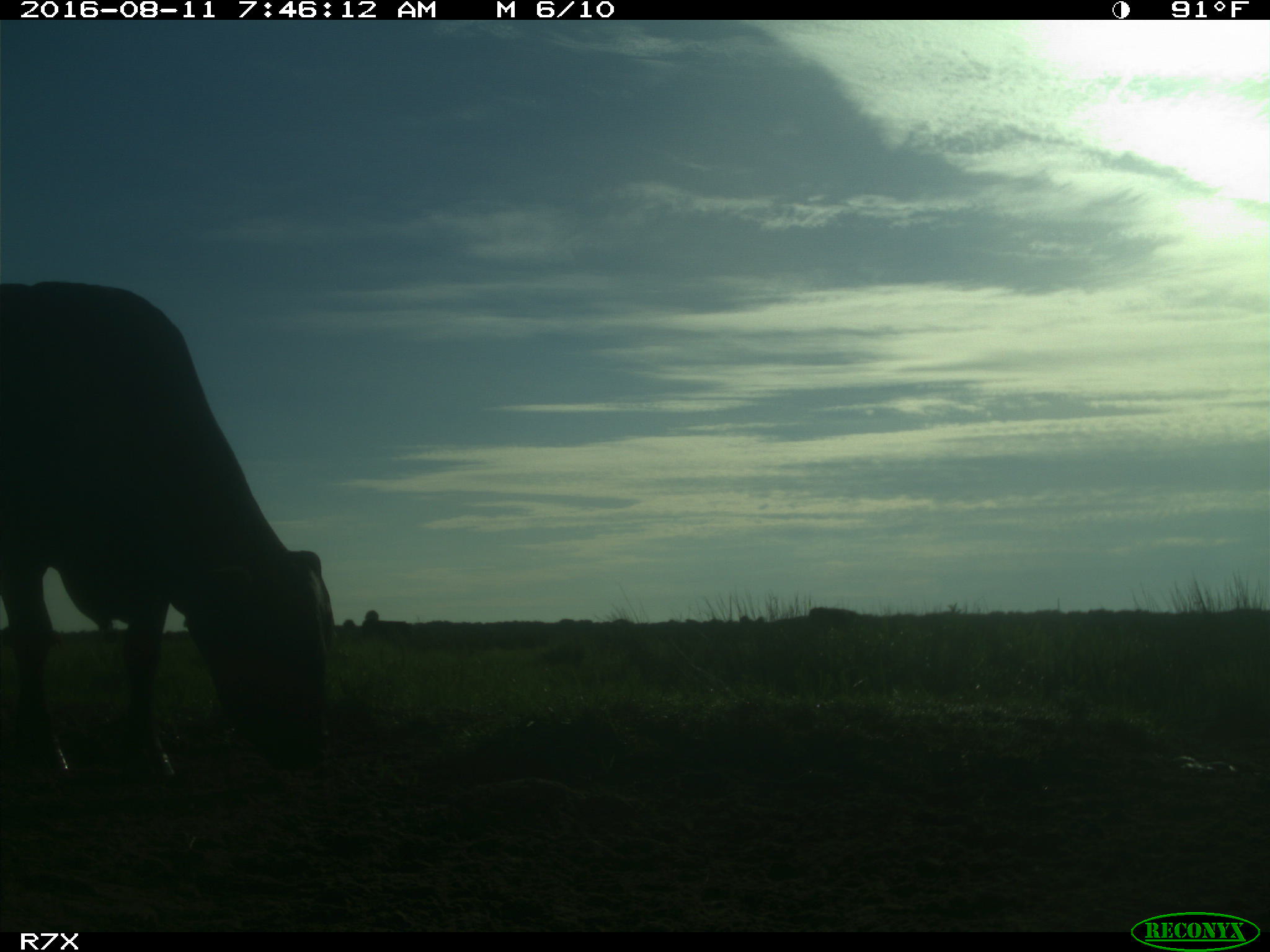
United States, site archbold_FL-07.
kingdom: Animalia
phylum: Chordata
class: Mammalia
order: Artiodactyla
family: Bovidae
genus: Bos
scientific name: Bos taurus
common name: domestic cow